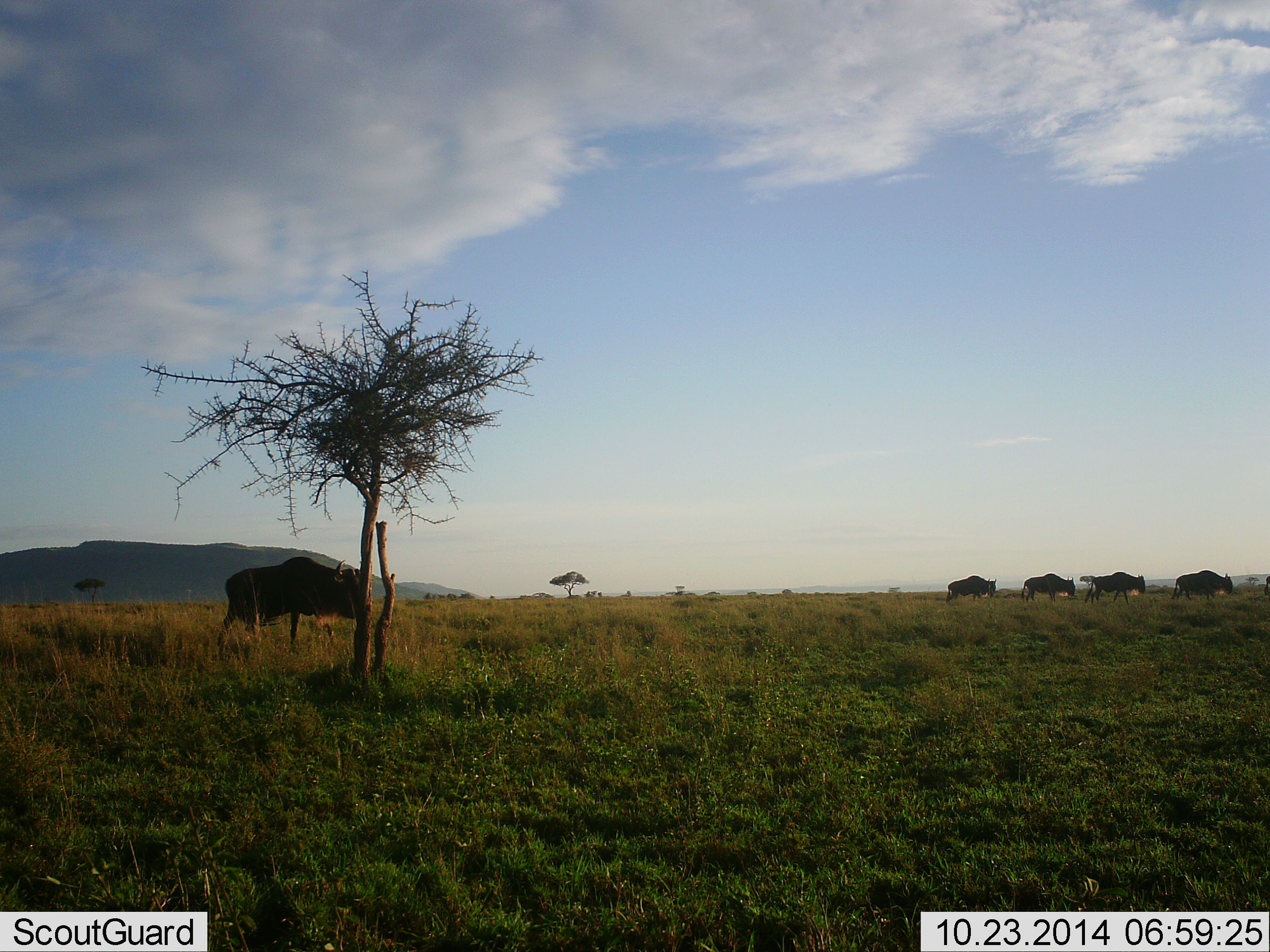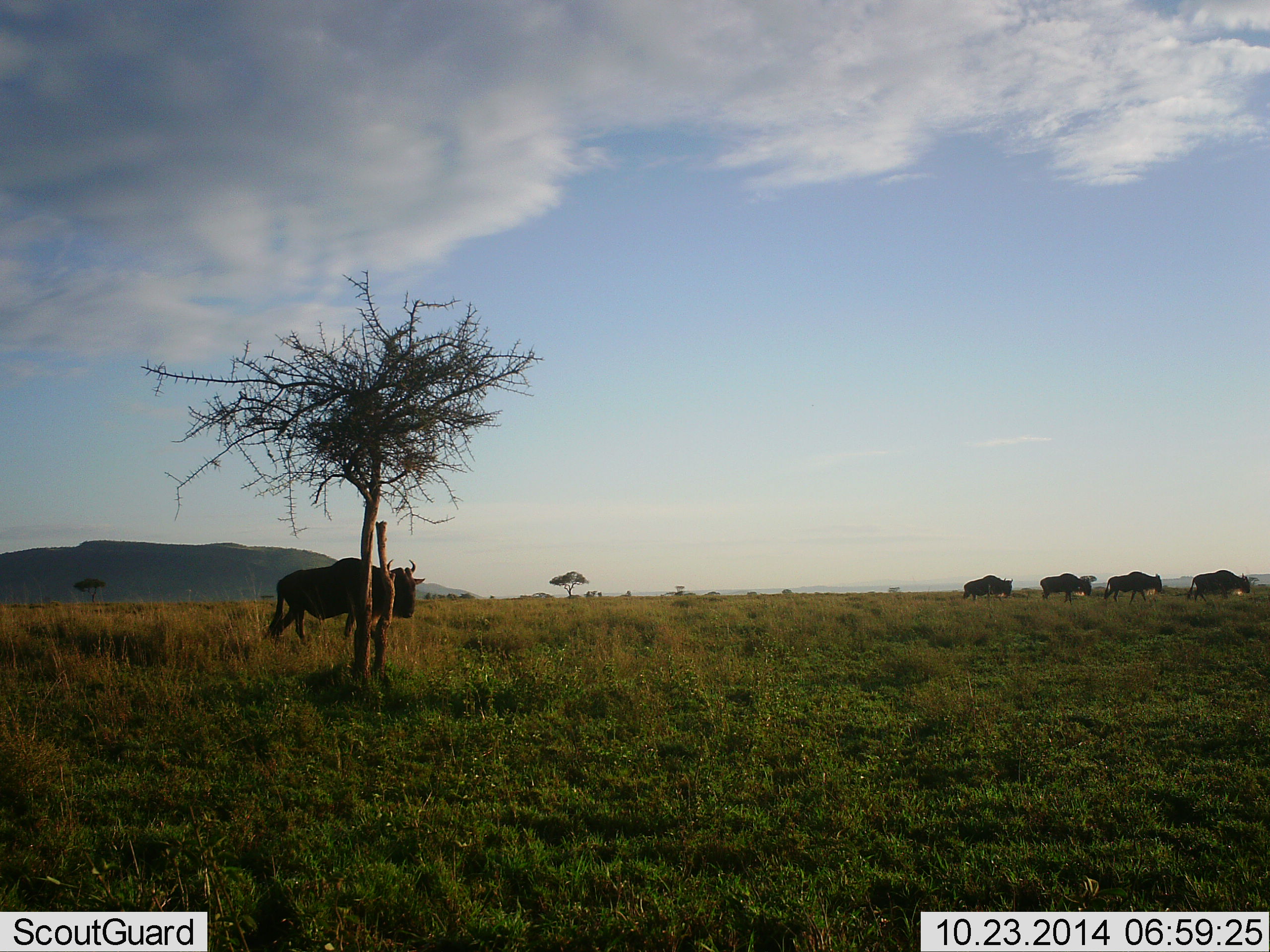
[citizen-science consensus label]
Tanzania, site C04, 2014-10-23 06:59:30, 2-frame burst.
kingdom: Animalia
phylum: Chordata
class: Mammalia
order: Artiodactyla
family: Bovidae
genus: Connochaetes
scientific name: Connochaetes taurinus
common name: blue wildebeest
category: wildebeest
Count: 5.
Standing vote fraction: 10%.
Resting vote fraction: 0%.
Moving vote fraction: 100%.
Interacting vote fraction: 0%.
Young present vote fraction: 0%.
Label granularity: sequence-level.